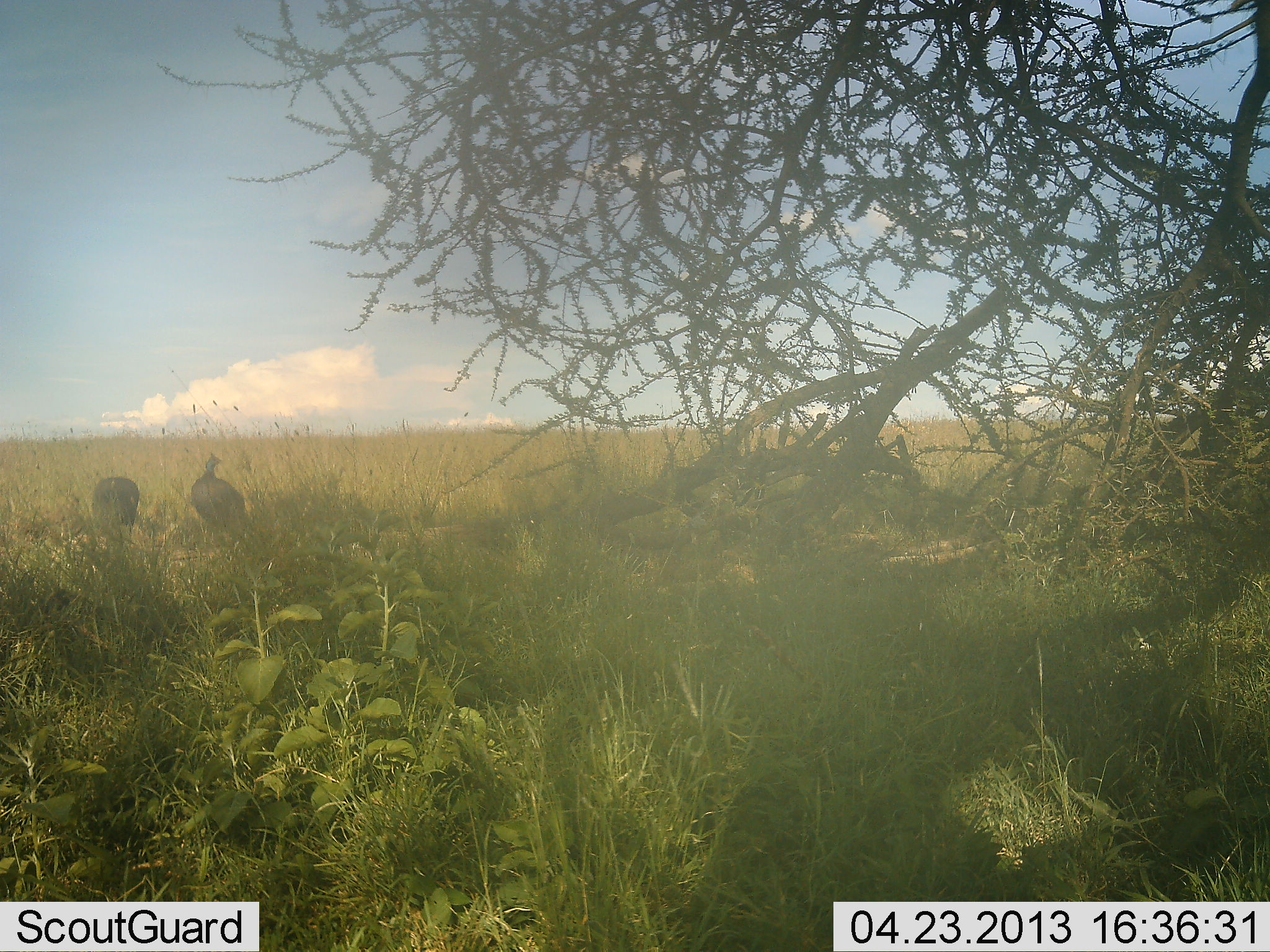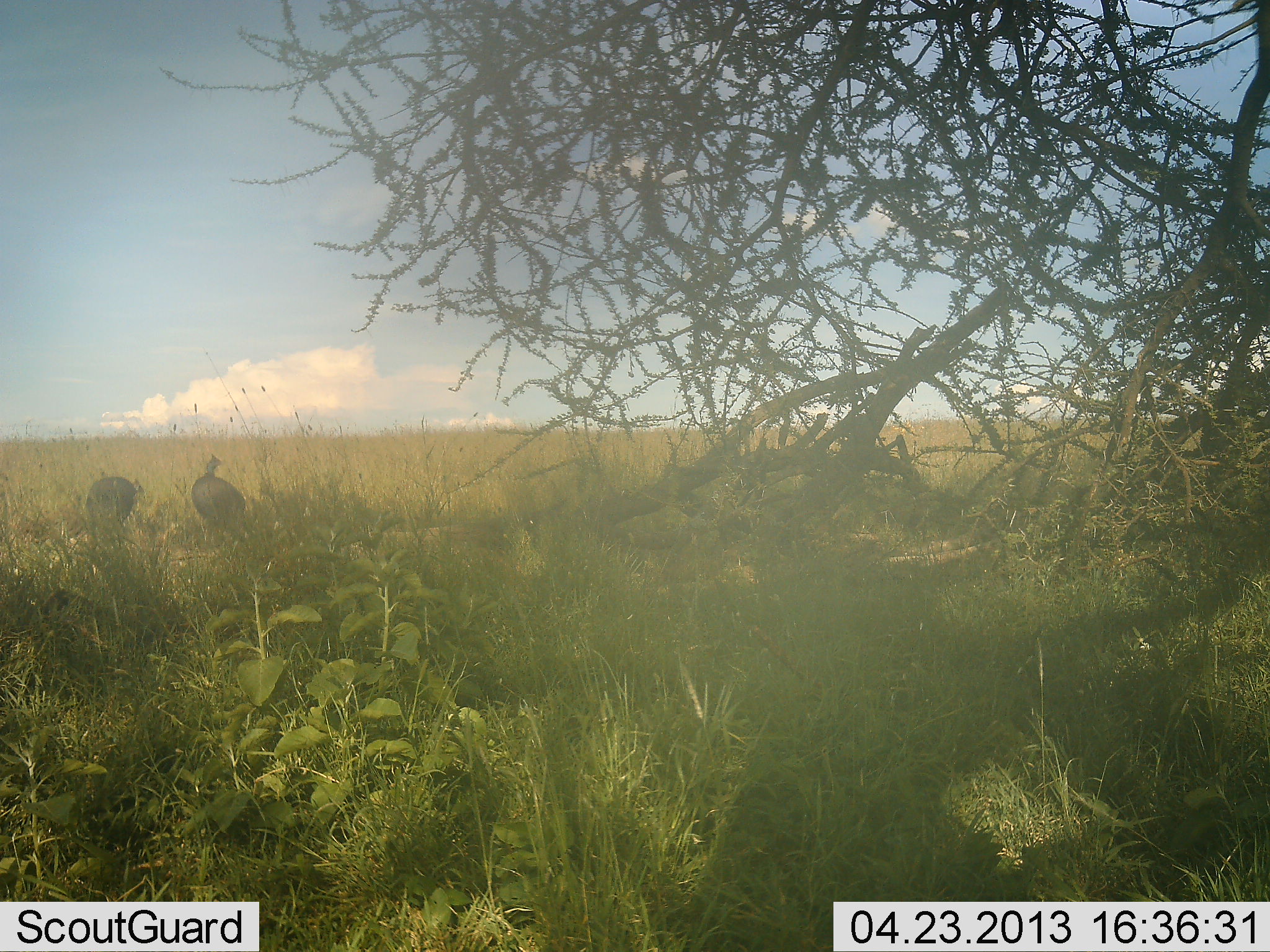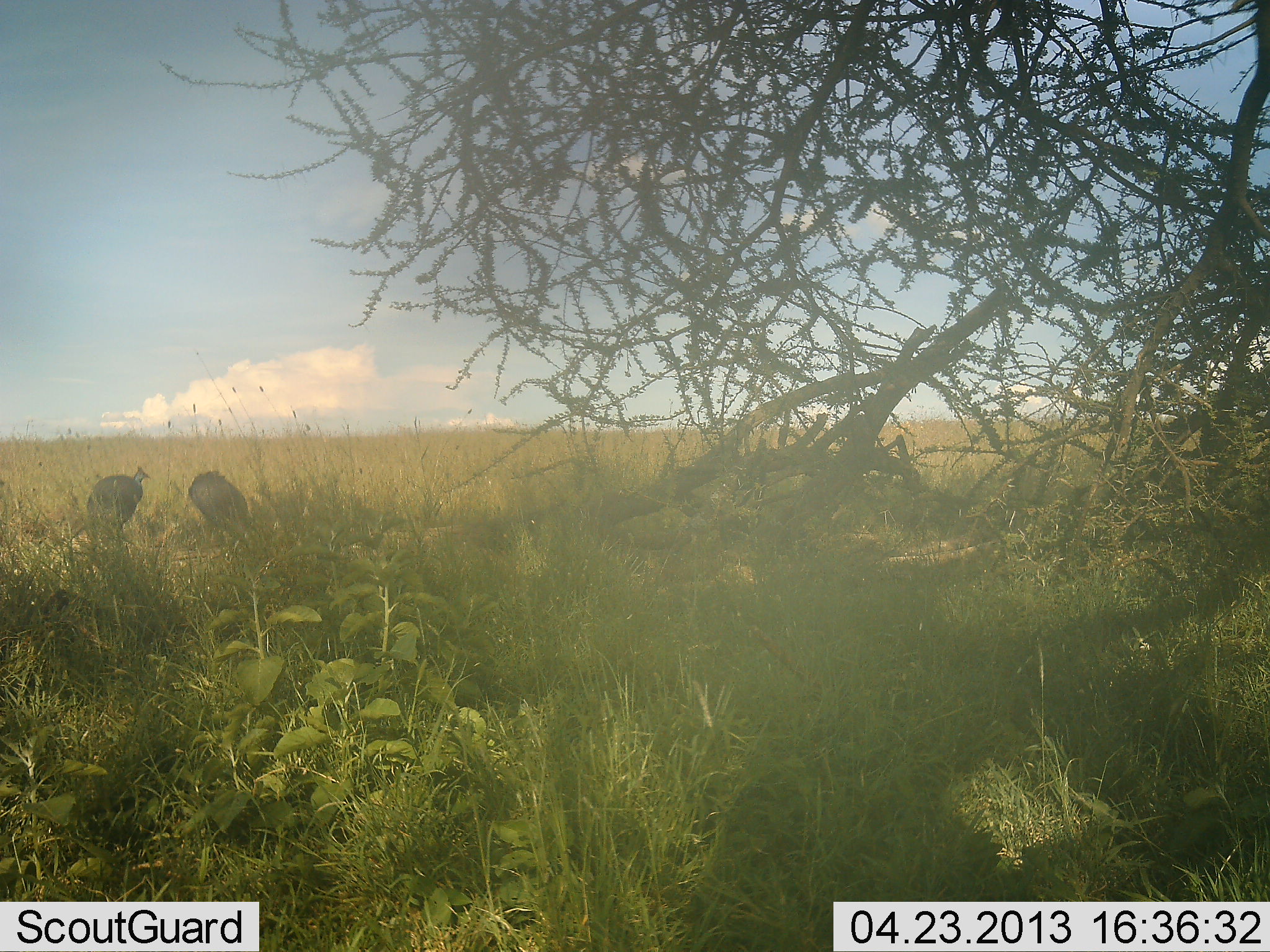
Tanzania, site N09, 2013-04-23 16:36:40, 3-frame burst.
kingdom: Animalia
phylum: Chordata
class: Aves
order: Galliformes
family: Numididae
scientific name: Numididae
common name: guinea fowl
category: guineafowl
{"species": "guineafowl (guinea fowl) (Numididae)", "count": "2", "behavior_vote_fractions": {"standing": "71%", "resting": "0%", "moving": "0%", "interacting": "0%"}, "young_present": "0%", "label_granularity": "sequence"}